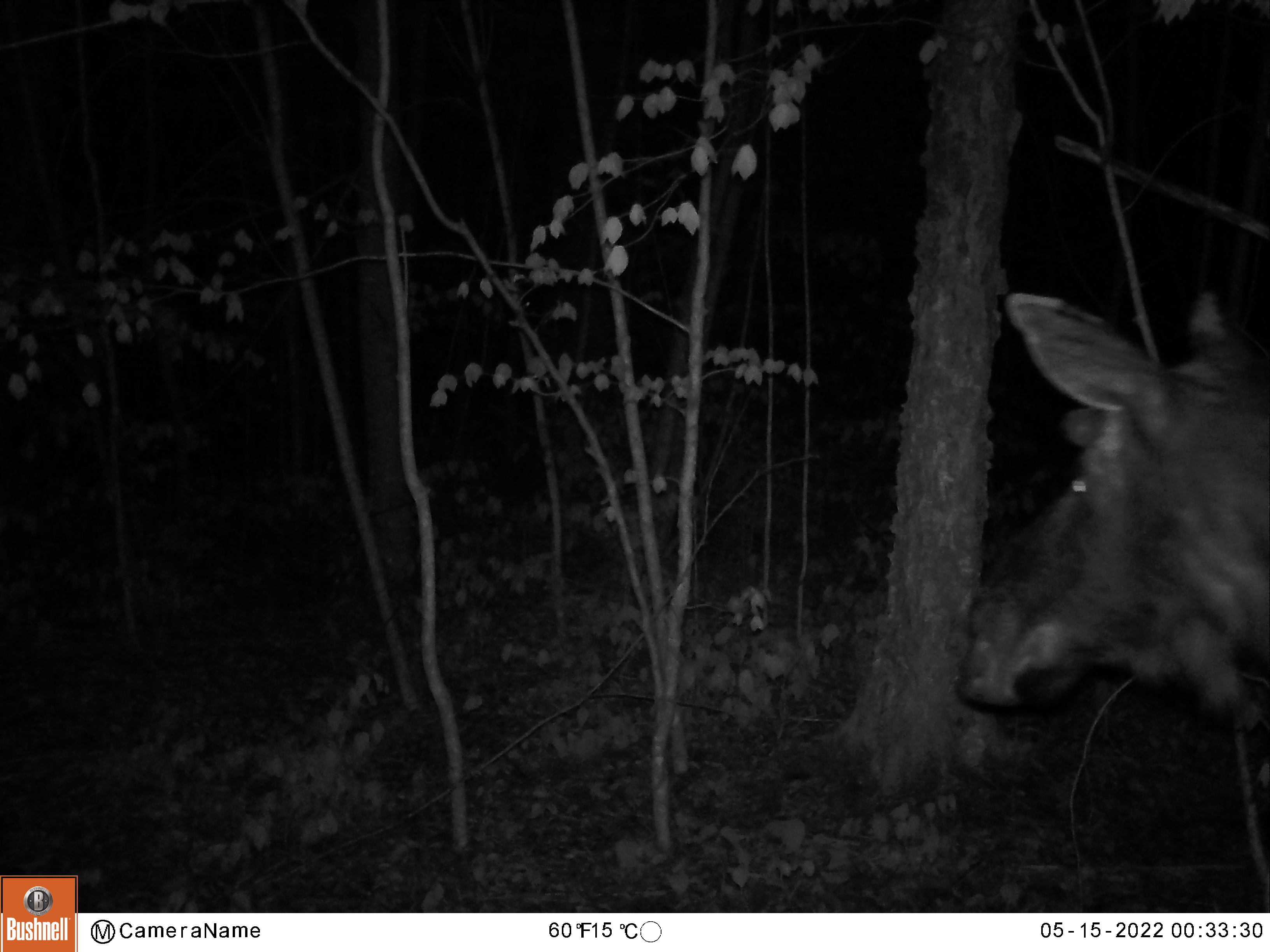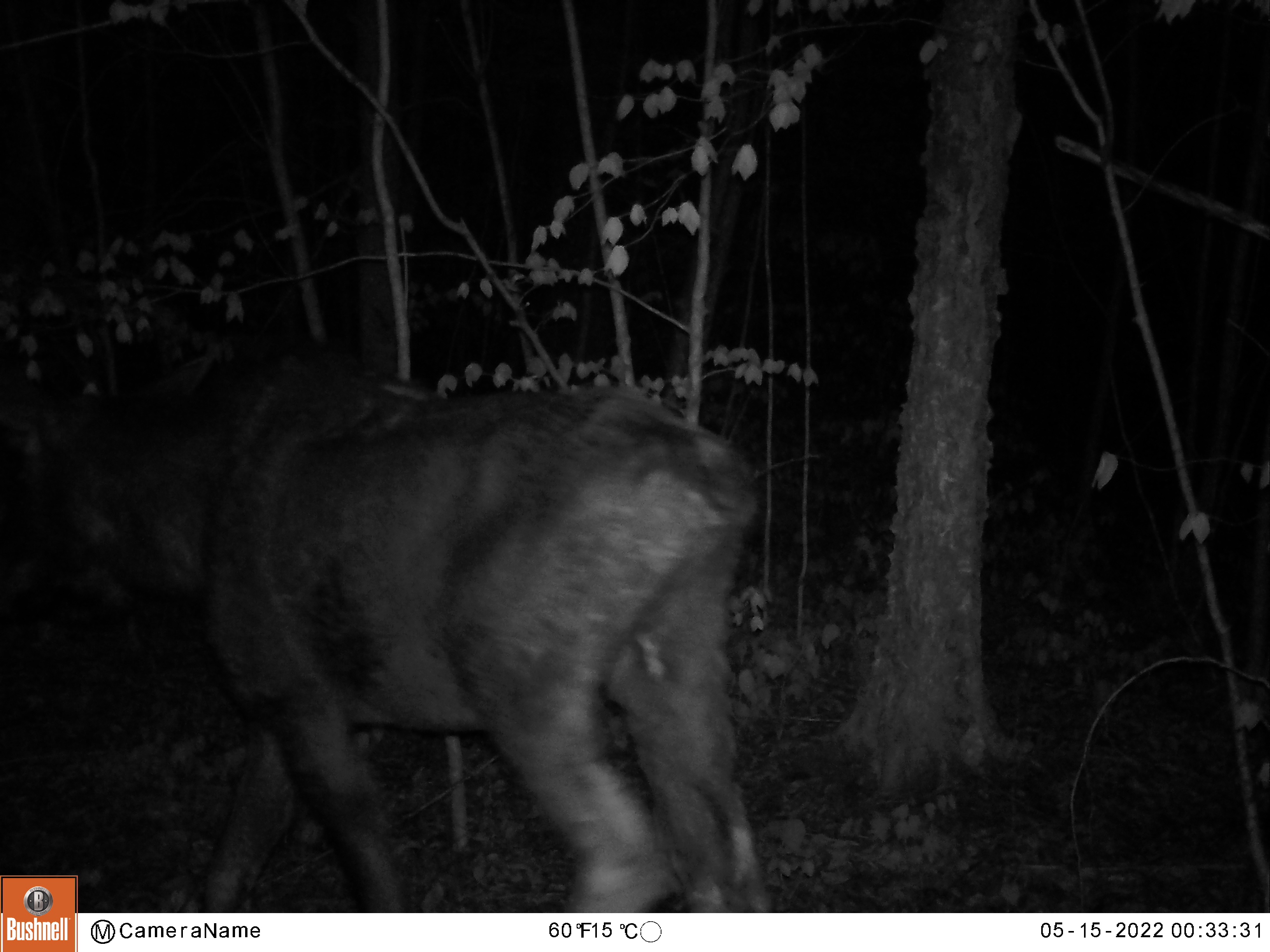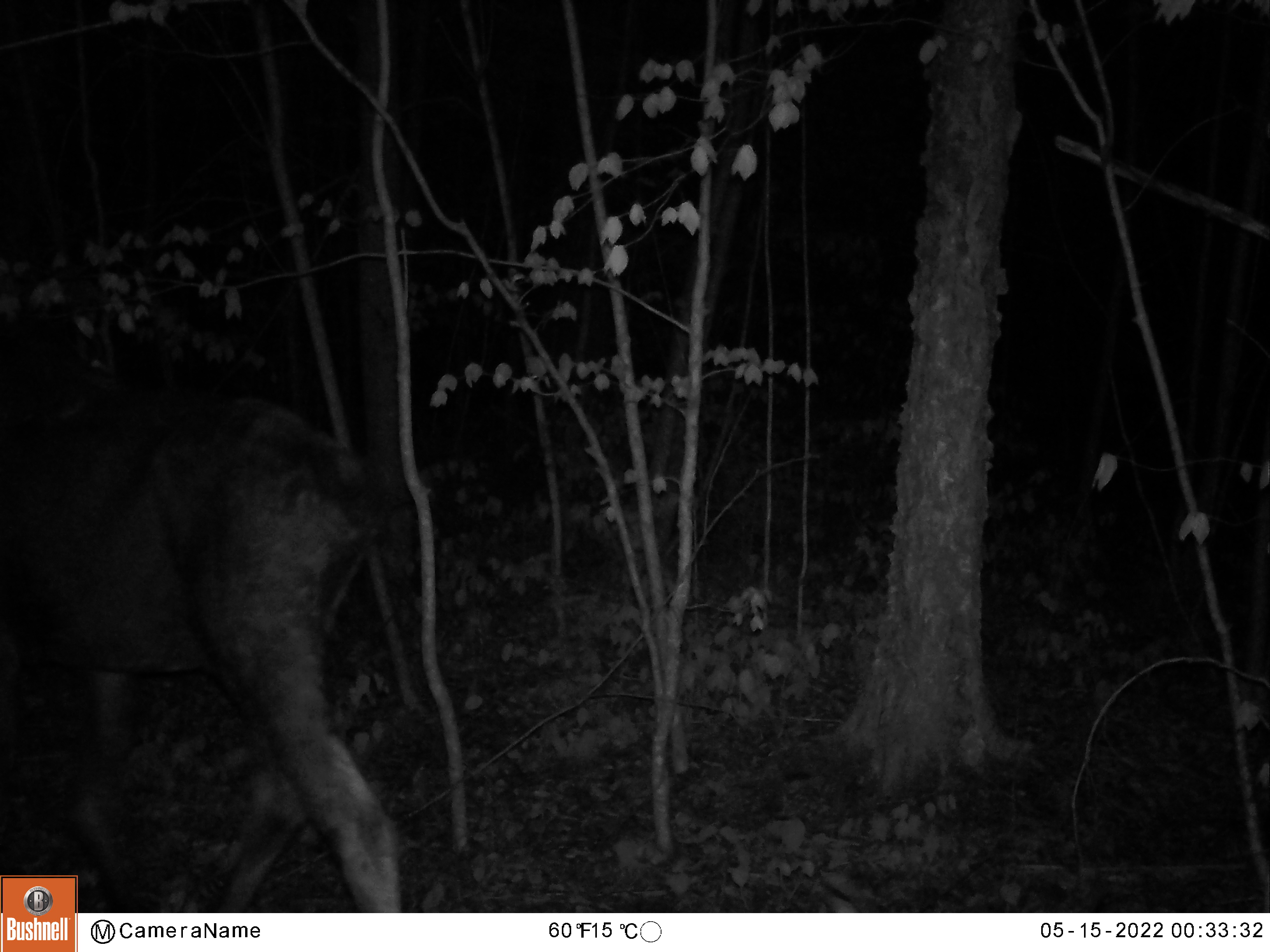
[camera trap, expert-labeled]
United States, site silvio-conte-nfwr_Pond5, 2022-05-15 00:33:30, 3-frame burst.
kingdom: Animalia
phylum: Chordata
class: Mammalia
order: Artiodactyla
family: Cervidae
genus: Alces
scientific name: Alces alces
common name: moose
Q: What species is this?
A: Moose (Alces alces).